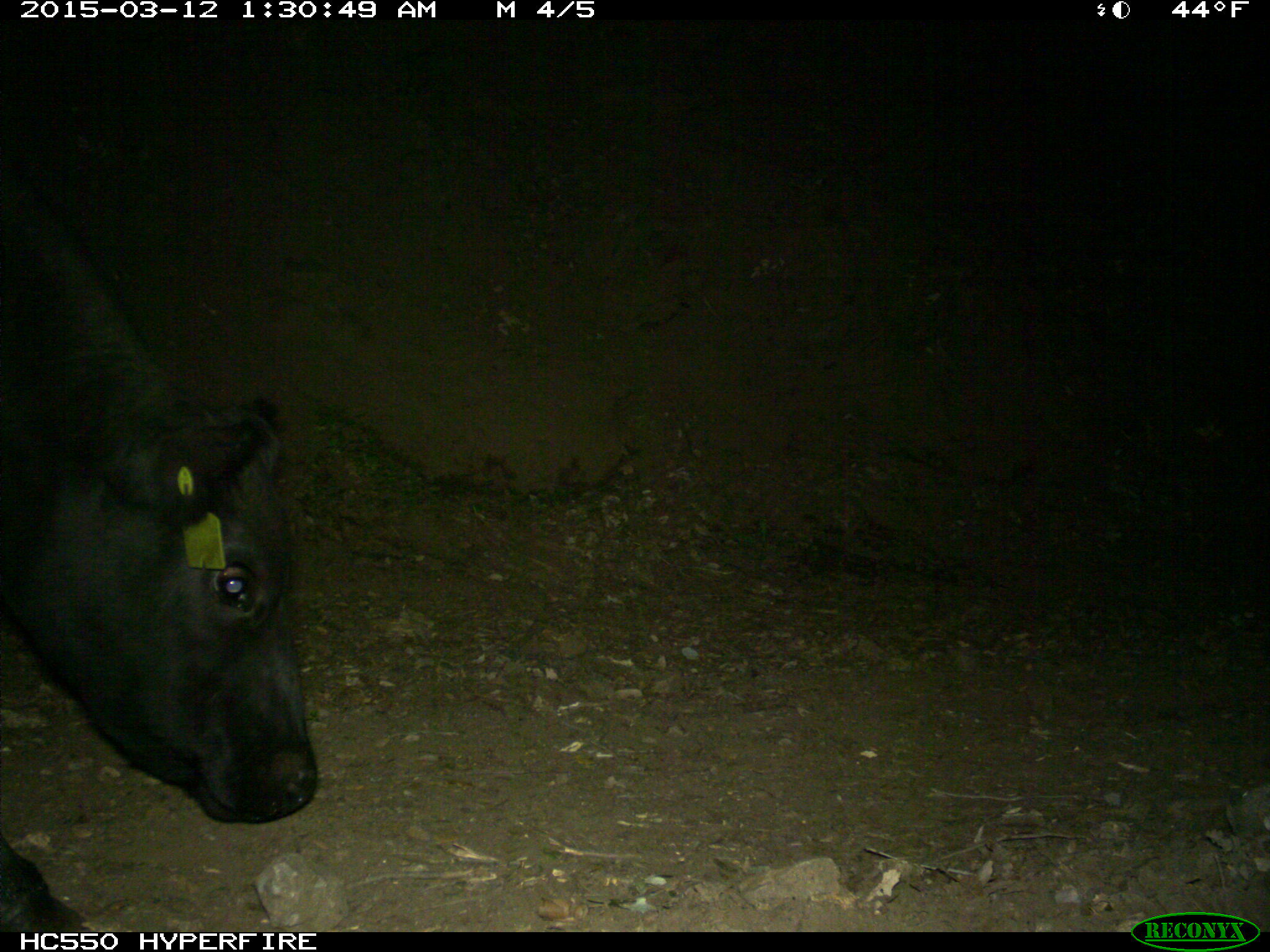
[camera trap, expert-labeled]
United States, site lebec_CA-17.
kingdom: Animalia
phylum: Chordata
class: Mammalia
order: Artiodactyla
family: Bovidae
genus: Bos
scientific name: Bos taurus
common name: domestic cow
Bos taurus (domestic cow).